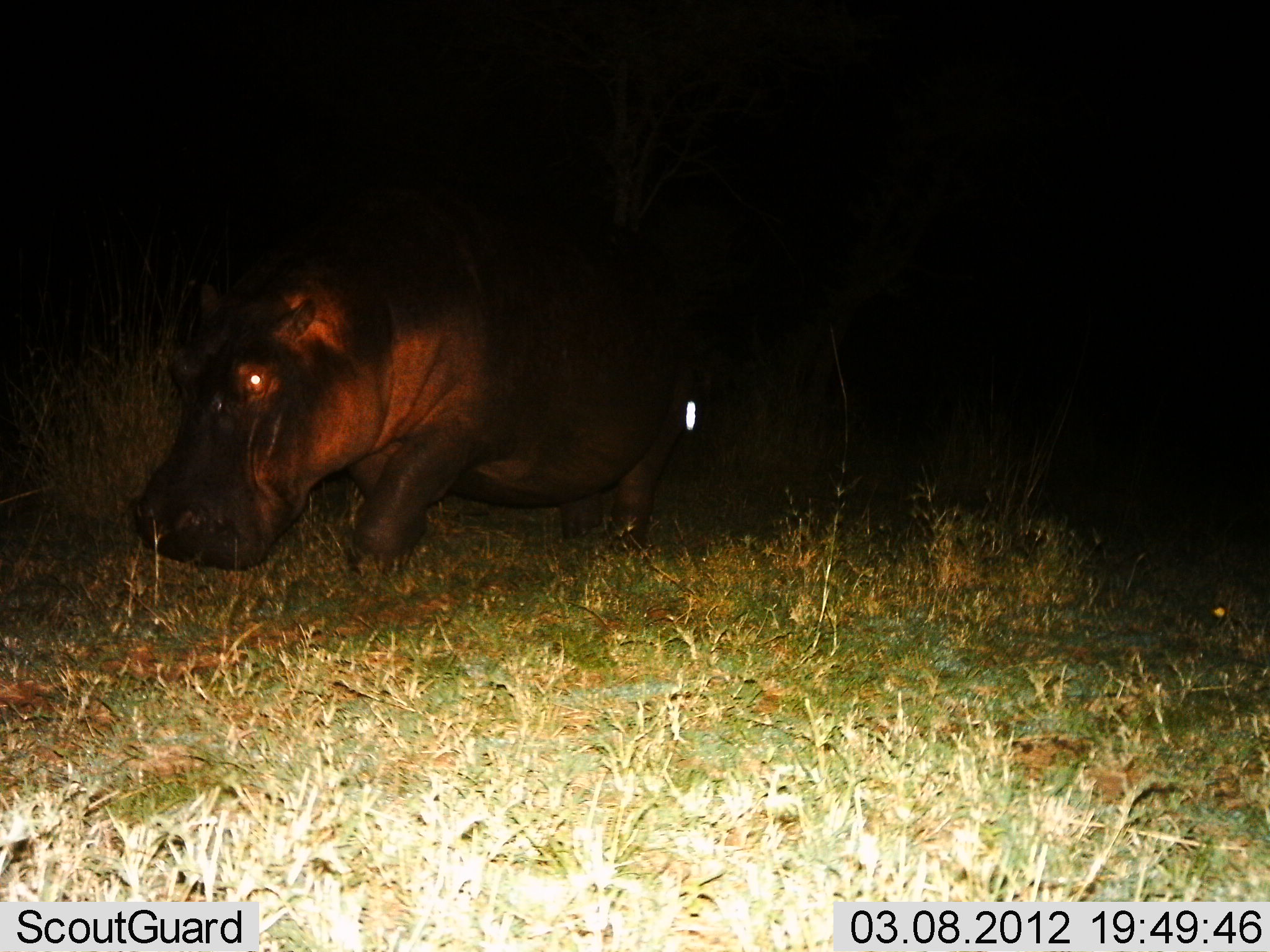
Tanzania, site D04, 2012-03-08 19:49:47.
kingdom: Animalia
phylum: Chordata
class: Mammalia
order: Artiodactyla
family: Hippopotamidae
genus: Hippopotamus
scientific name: Hippopotamus amphibius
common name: hippopotamus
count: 1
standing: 25%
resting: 0%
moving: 75%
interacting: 0%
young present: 0%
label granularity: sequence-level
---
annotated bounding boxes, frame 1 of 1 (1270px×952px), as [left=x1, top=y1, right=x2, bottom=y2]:
animal: [left=125, top=178, right=686, bottom=577]